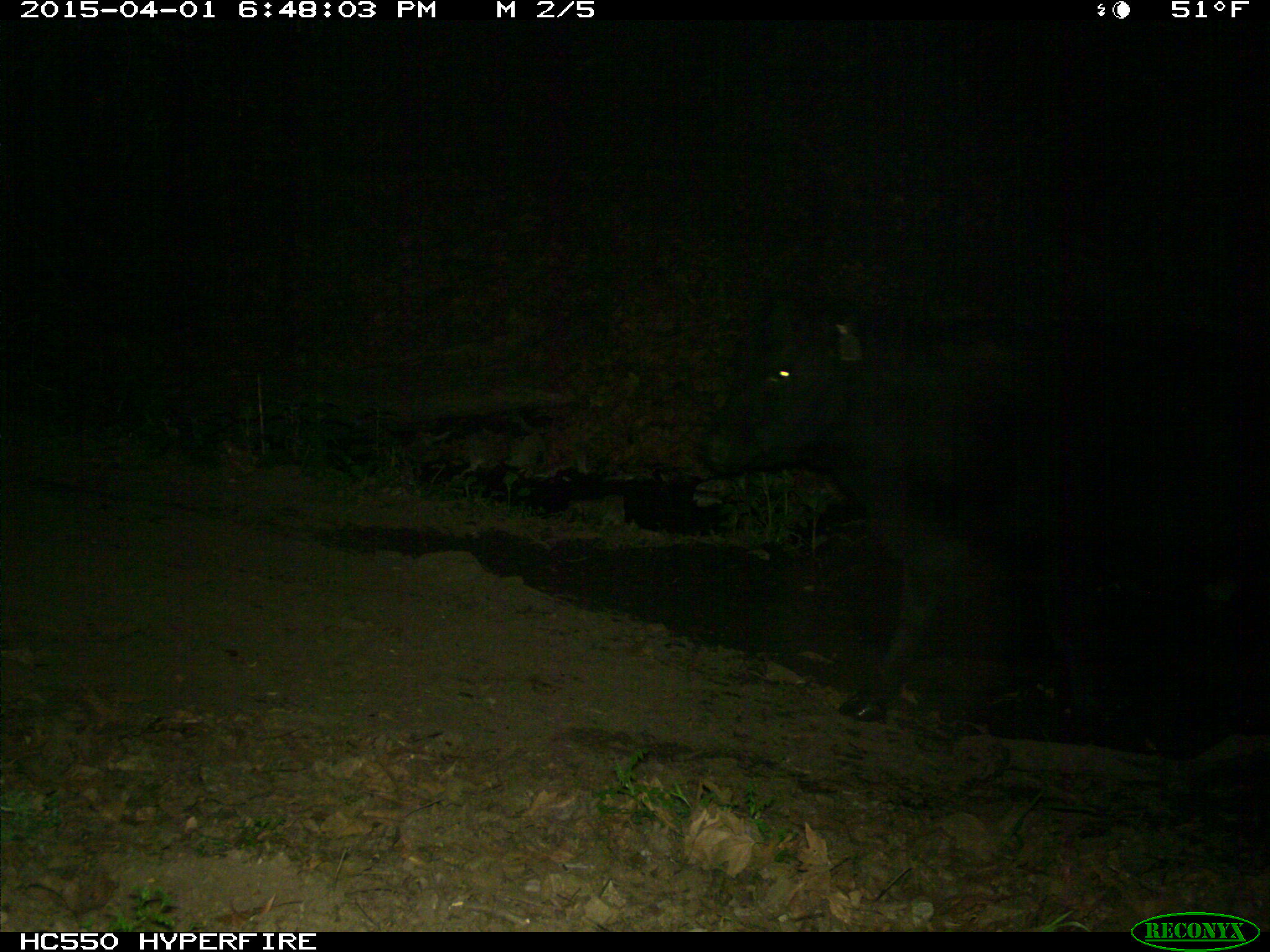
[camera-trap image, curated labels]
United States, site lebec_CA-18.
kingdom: Animalia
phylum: Chordata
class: Mammalia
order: Artiodactyla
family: Bovidae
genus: Bos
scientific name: Bos taurus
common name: domestic cow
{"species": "Bos taurus (domestic cow)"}